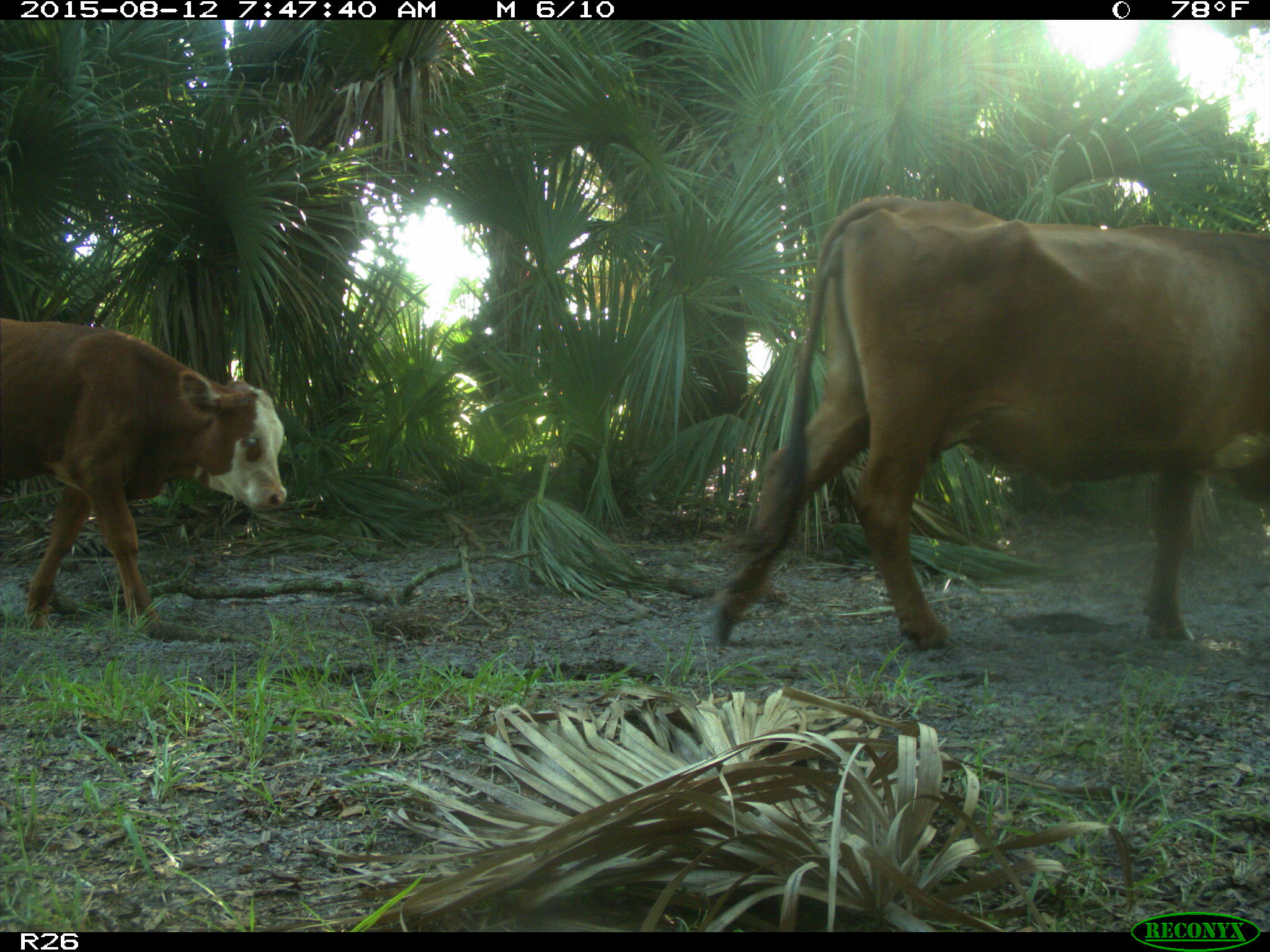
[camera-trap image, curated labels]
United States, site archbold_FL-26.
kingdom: Animalia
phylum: Chordata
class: Mammalia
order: Artiodactyla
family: Bovidae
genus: Bos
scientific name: Bos taurus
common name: domestic cow